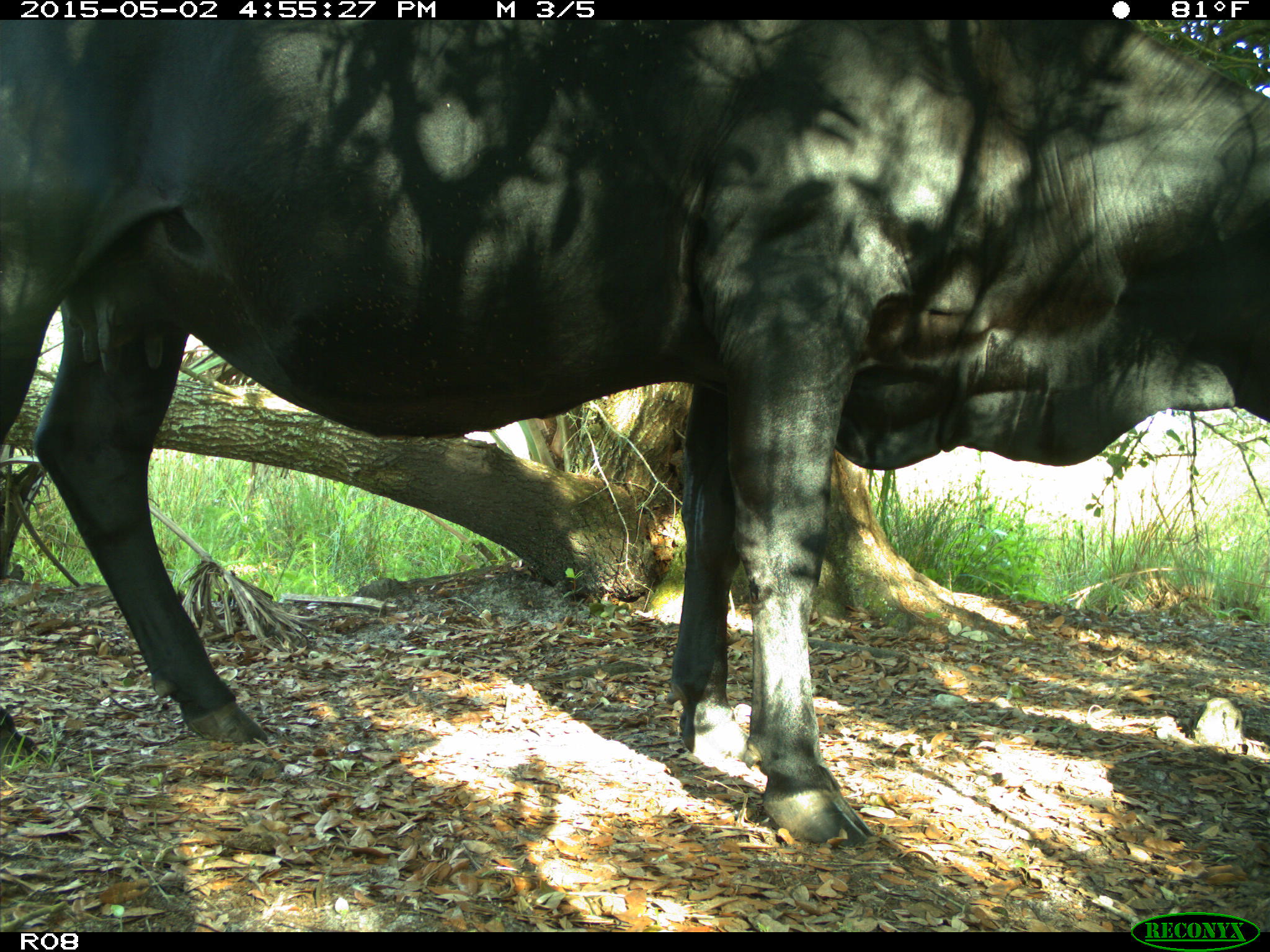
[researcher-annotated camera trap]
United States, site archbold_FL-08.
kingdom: Animalia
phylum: Chordata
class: Mammalia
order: Artiodactyla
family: Bovidae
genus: Bos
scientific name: Bos taurus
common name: domestic cow